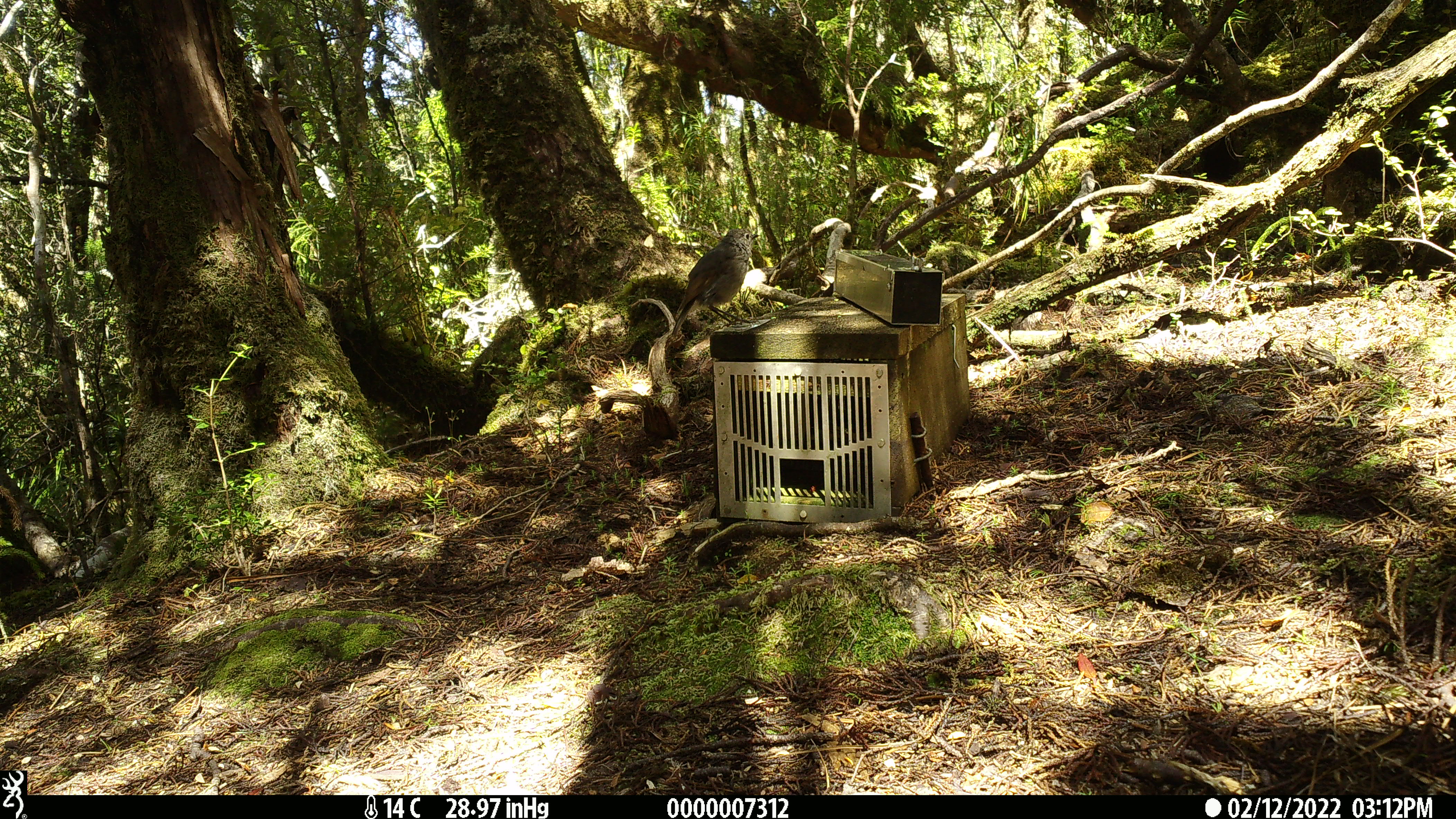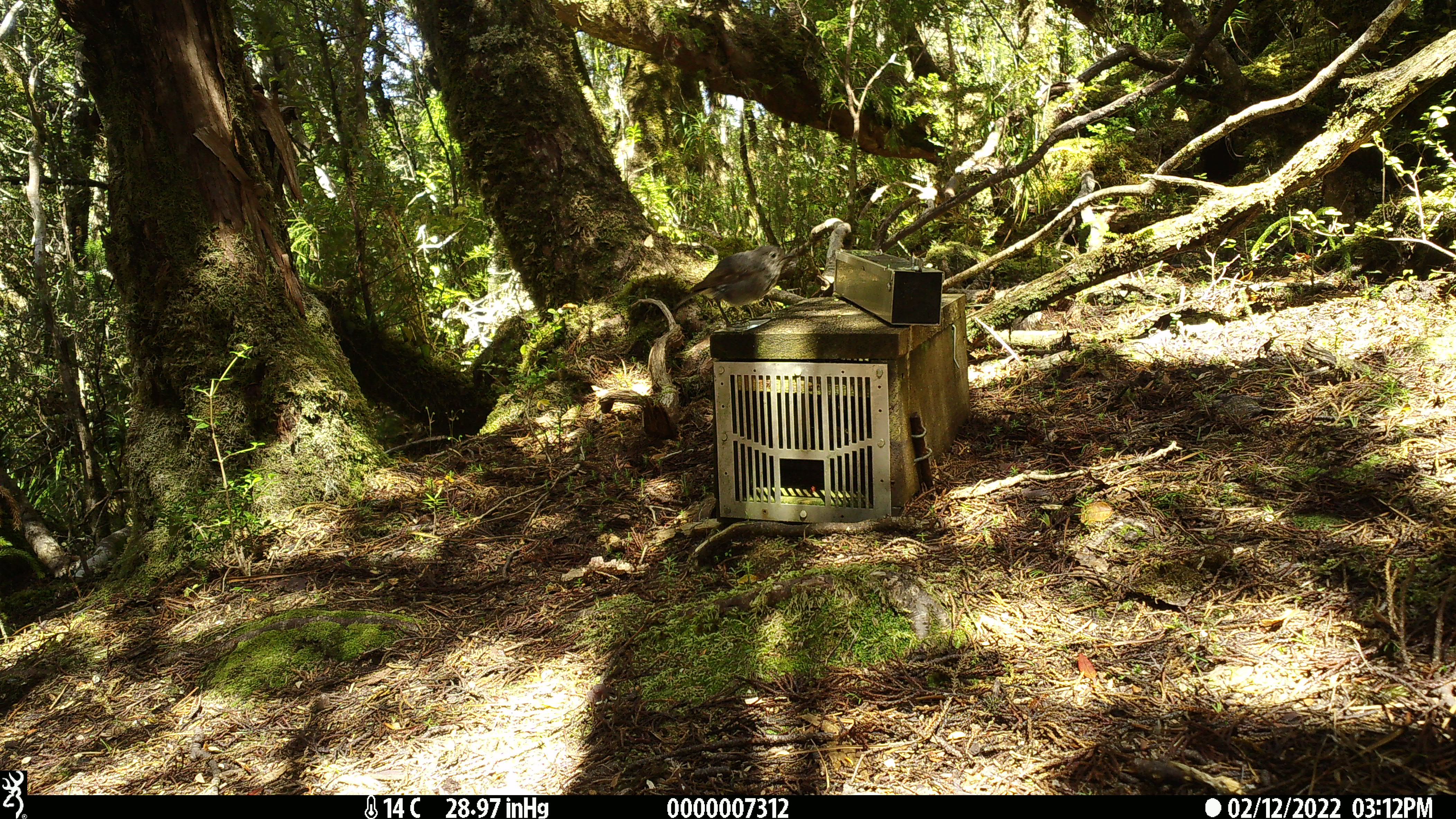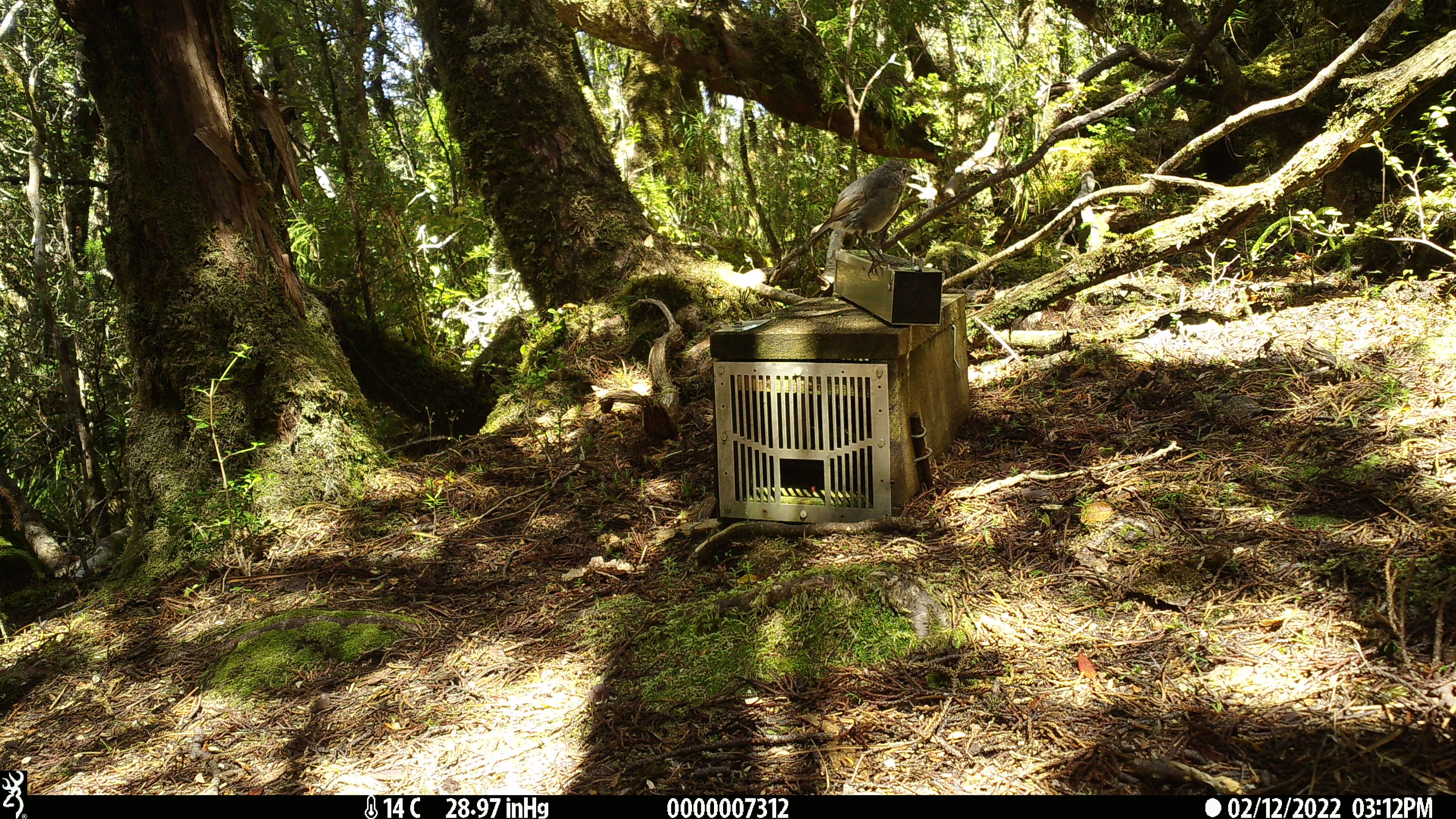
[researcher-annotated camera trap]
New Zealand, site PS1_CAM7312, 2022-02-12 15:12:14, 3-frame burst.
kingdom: Animalia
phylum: Chordata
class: Aves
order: Passeriformes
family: Petroicidae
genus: Petroica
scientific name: Petroica australis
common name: new zealand robin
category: robin